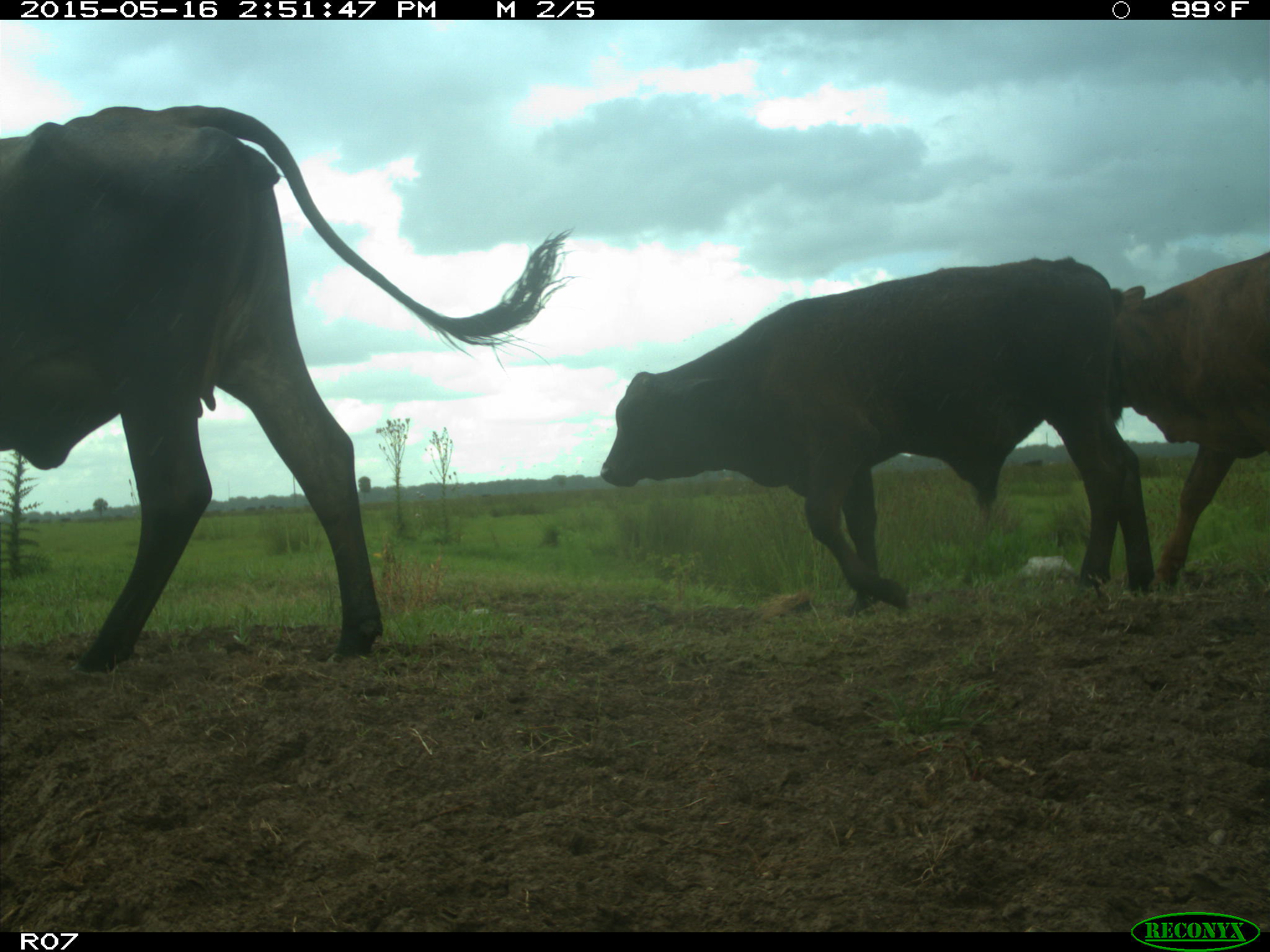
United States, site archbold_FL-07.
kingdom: Animalia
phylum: Chordata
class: Mammalia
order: Artiodactyla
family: Bovidae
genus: Bos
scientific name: Bos taurus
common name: domestic cow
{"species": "Bos taurus (domestic cow)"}